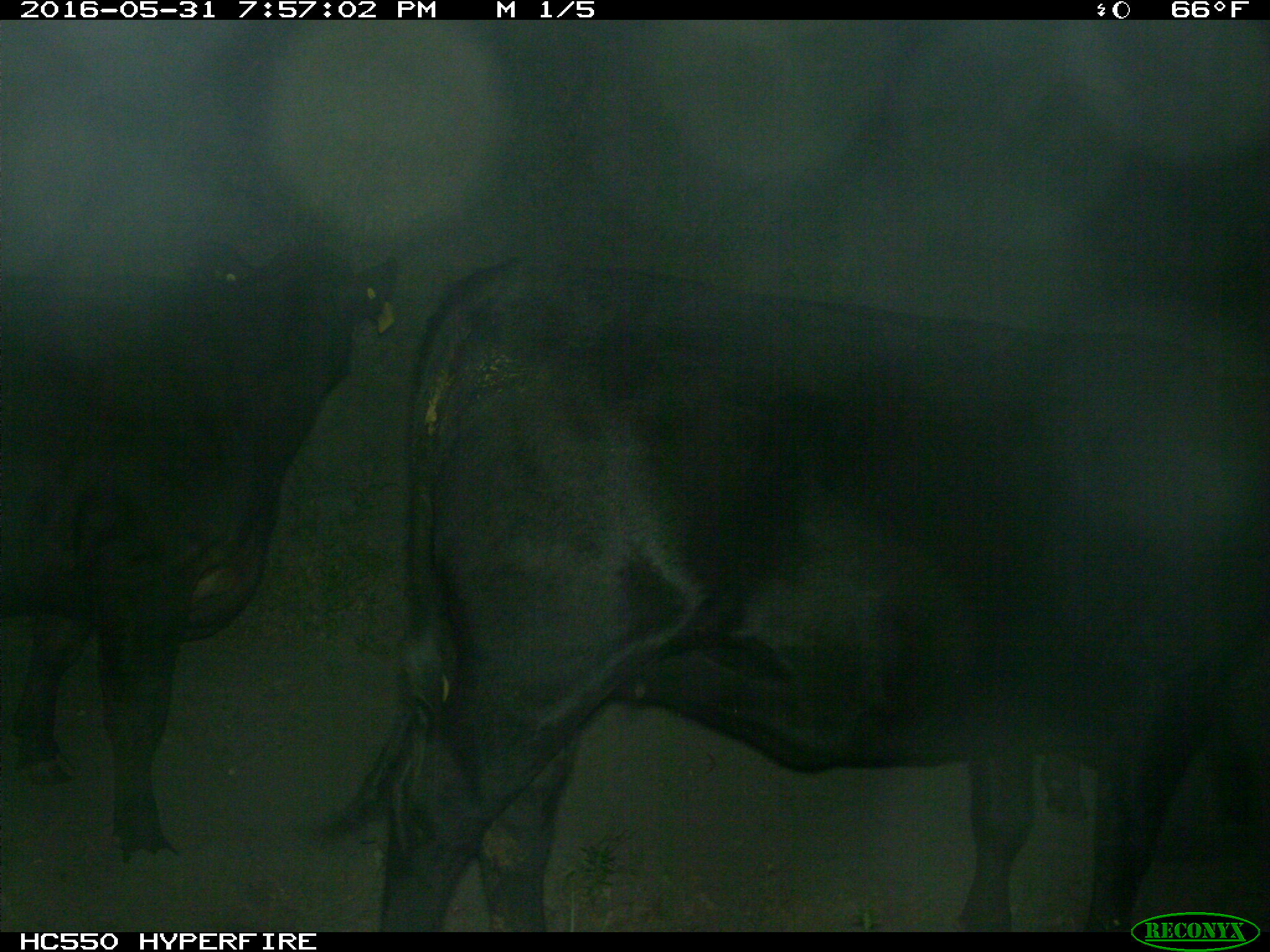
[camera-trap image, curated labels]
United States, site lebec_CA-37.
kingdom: Animalia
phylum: Chordata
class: Mammalia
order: Artiodactyla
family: Bovidae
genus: Bos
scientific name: Bos taurus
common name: domestic cow